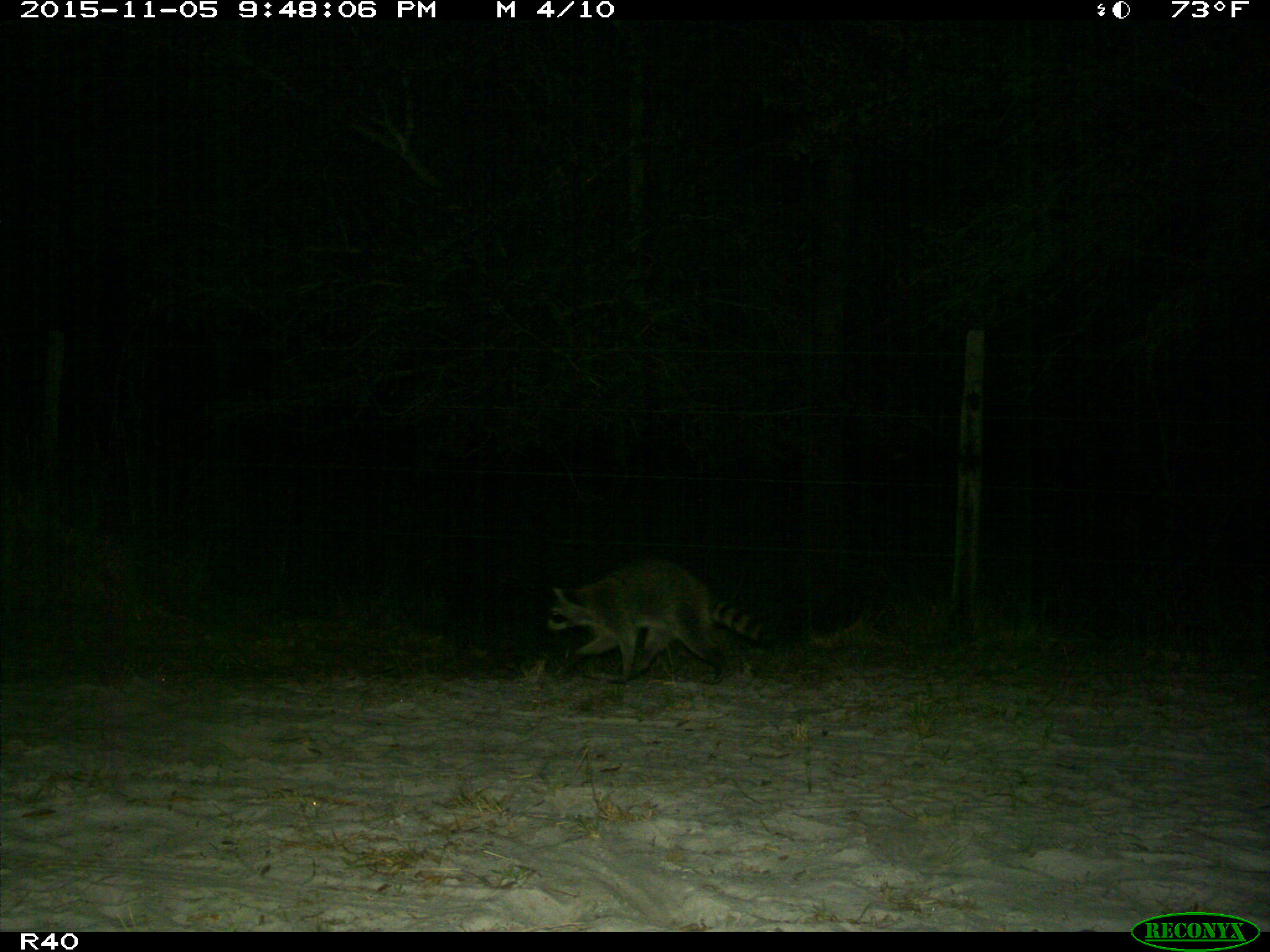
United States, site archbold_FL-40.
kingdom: Animalia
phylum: Chordata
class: Mammalia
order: Carnivora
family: Procyonidae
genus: Procyon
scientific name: Procyon lotor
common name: common raccoon